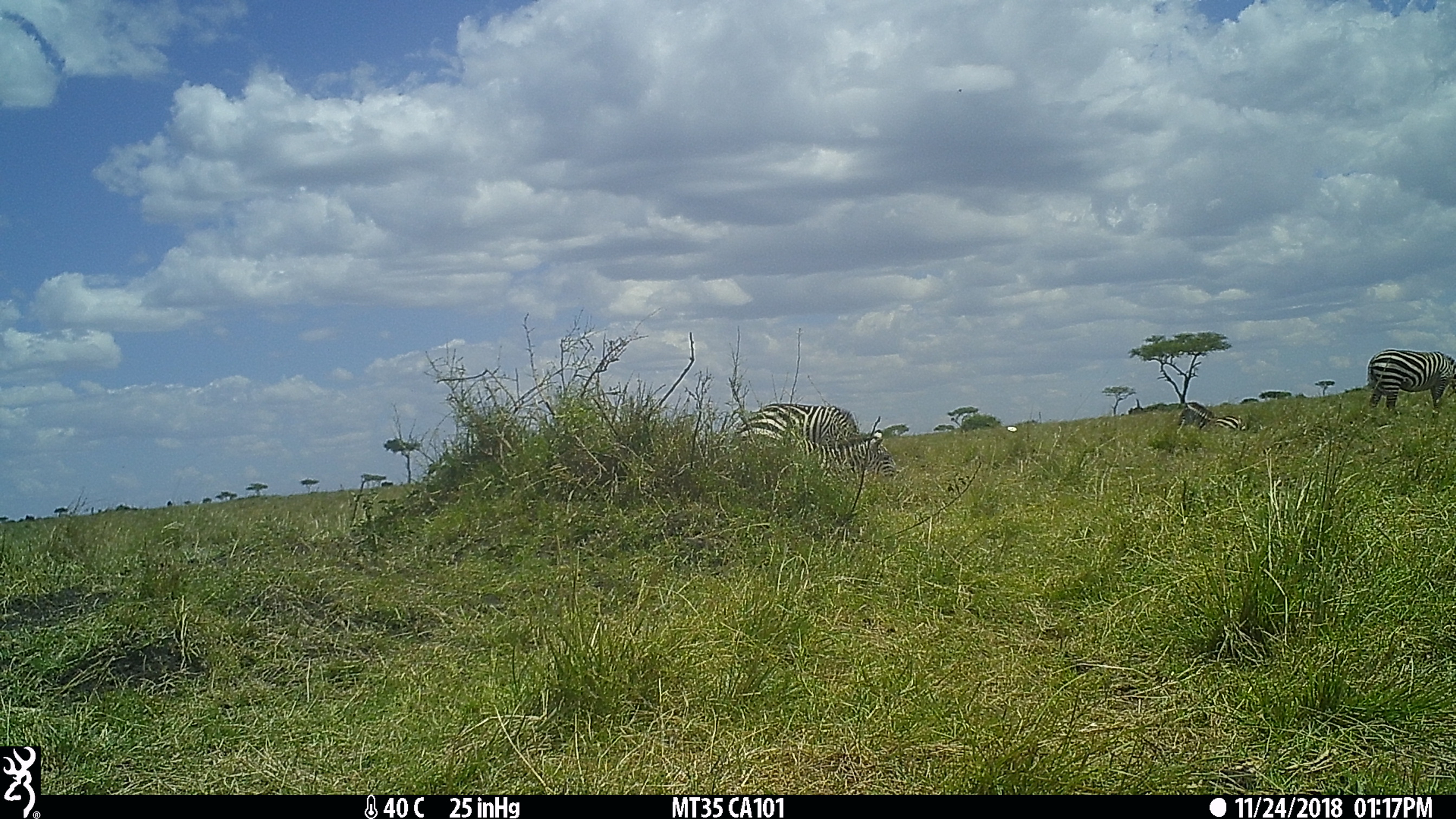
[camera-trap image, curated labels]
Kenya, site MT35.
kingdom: Animalia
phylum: Chordata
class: Mammalia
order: Perissodactyla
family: Equidae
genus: Equus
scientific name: Equus quagga burchellii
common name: burchell's zebra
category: zebra